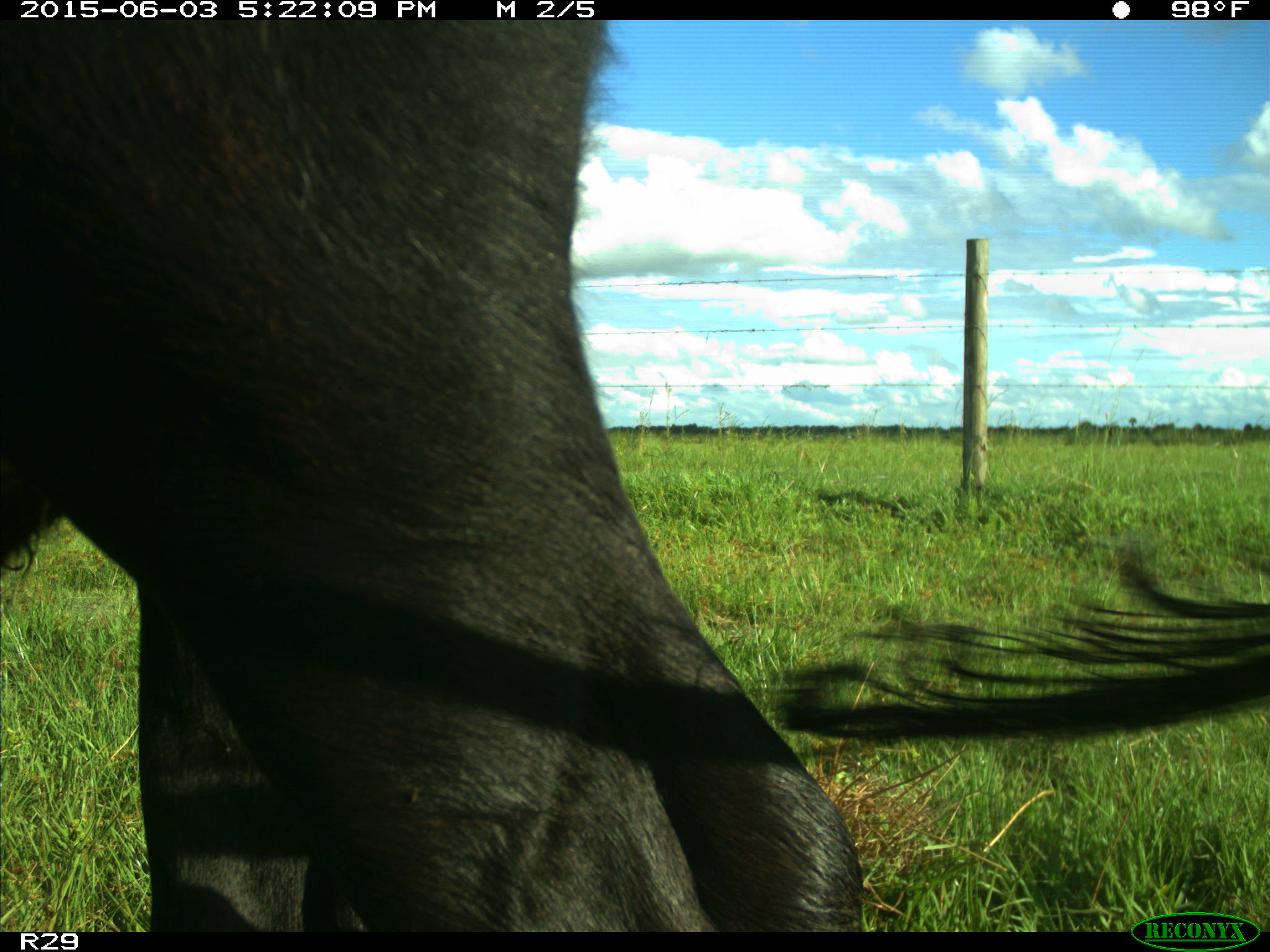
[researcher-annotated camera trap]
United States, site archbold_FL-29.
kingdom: Animalia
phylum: Chordata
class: Mammalia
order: Artiodactyla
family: Bovidae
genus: Bos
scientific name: Bos taurus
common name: domestic cow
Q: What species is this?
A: Bos taurus (domestic cow).